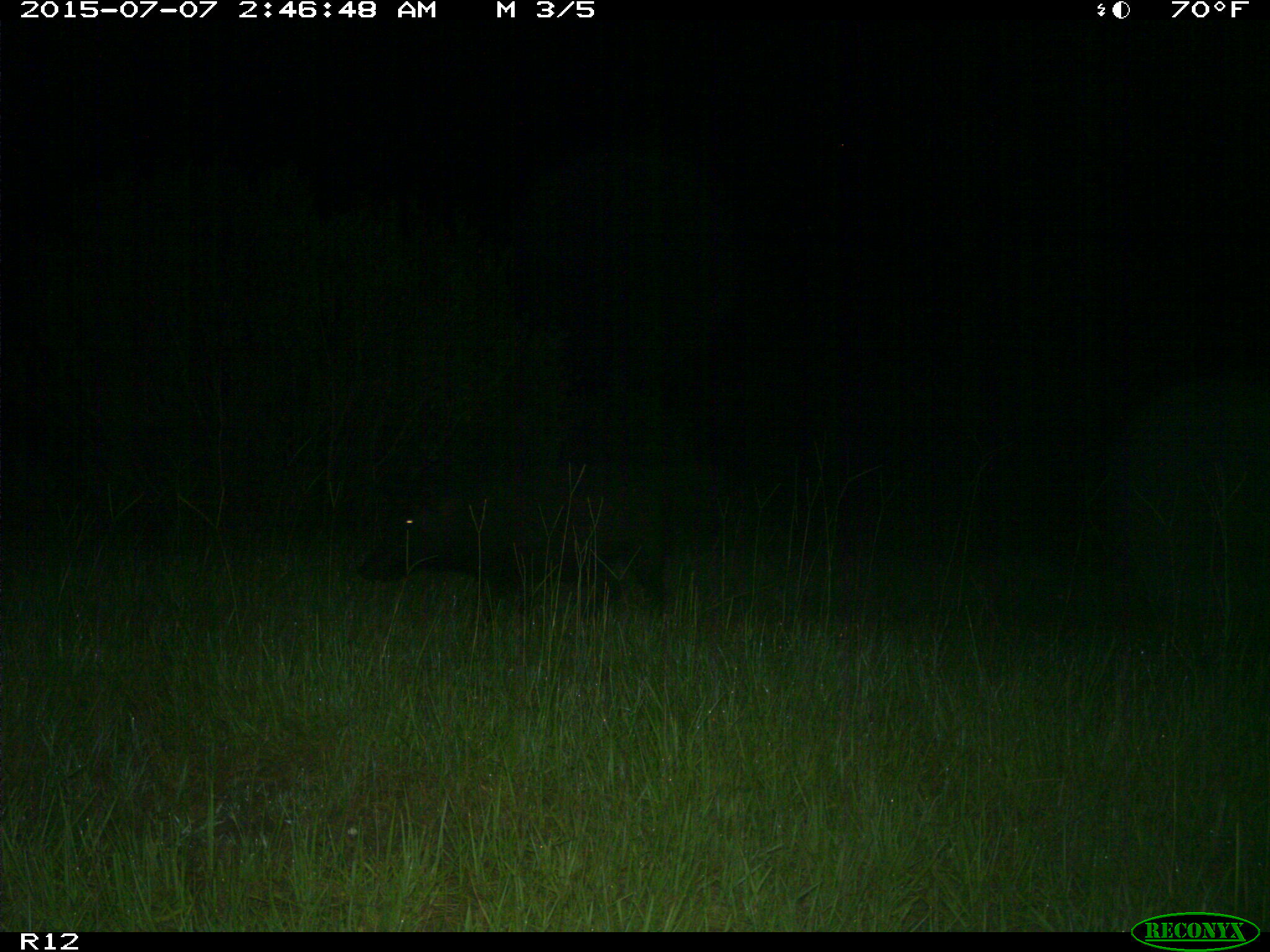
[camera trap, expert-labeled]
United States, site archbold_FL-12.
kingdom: Animalia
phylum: Chordata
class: Mammalia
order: Artiodactyla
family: Suidae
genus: Sus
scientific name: Sus scrofa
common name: wild boar